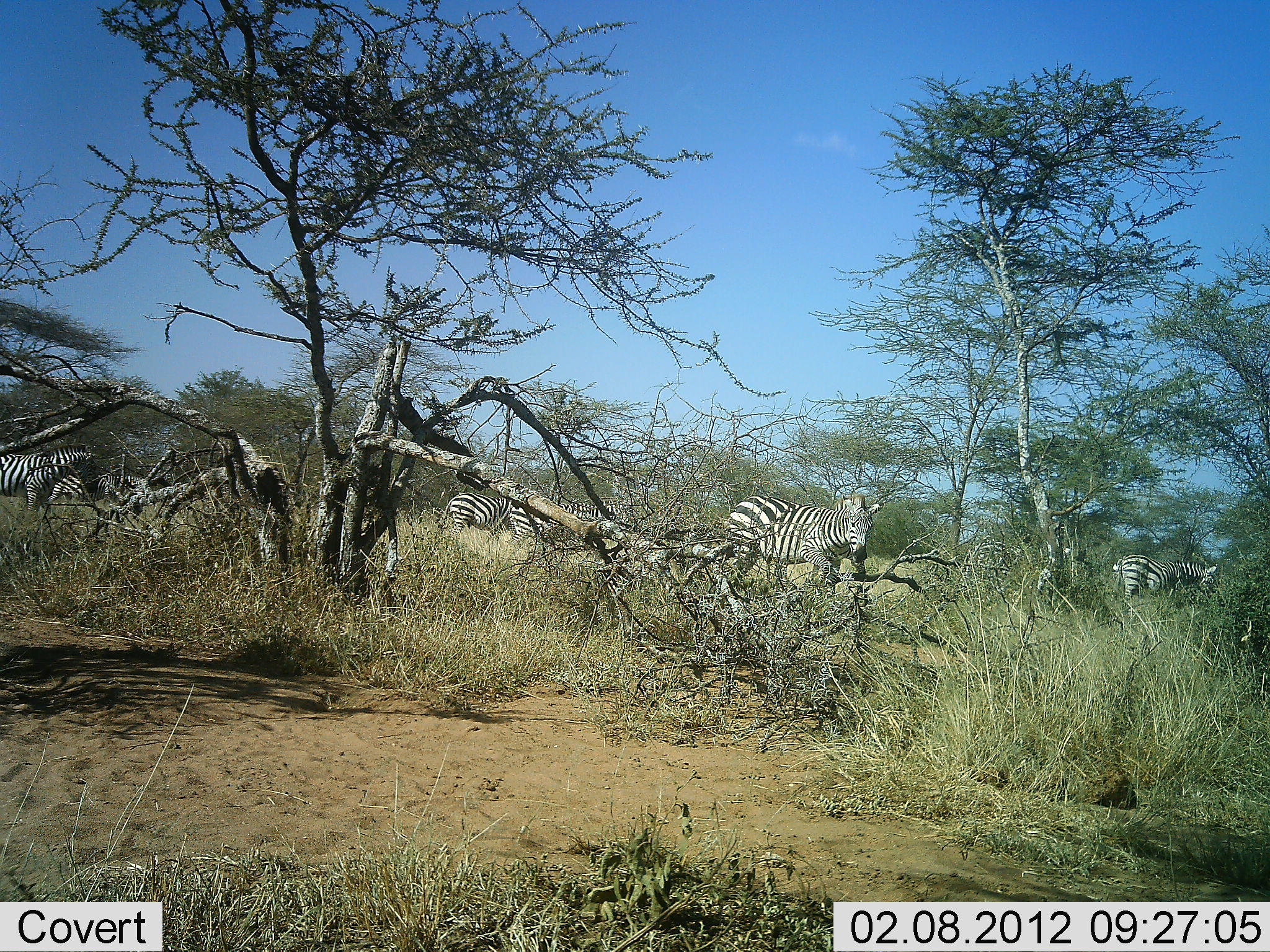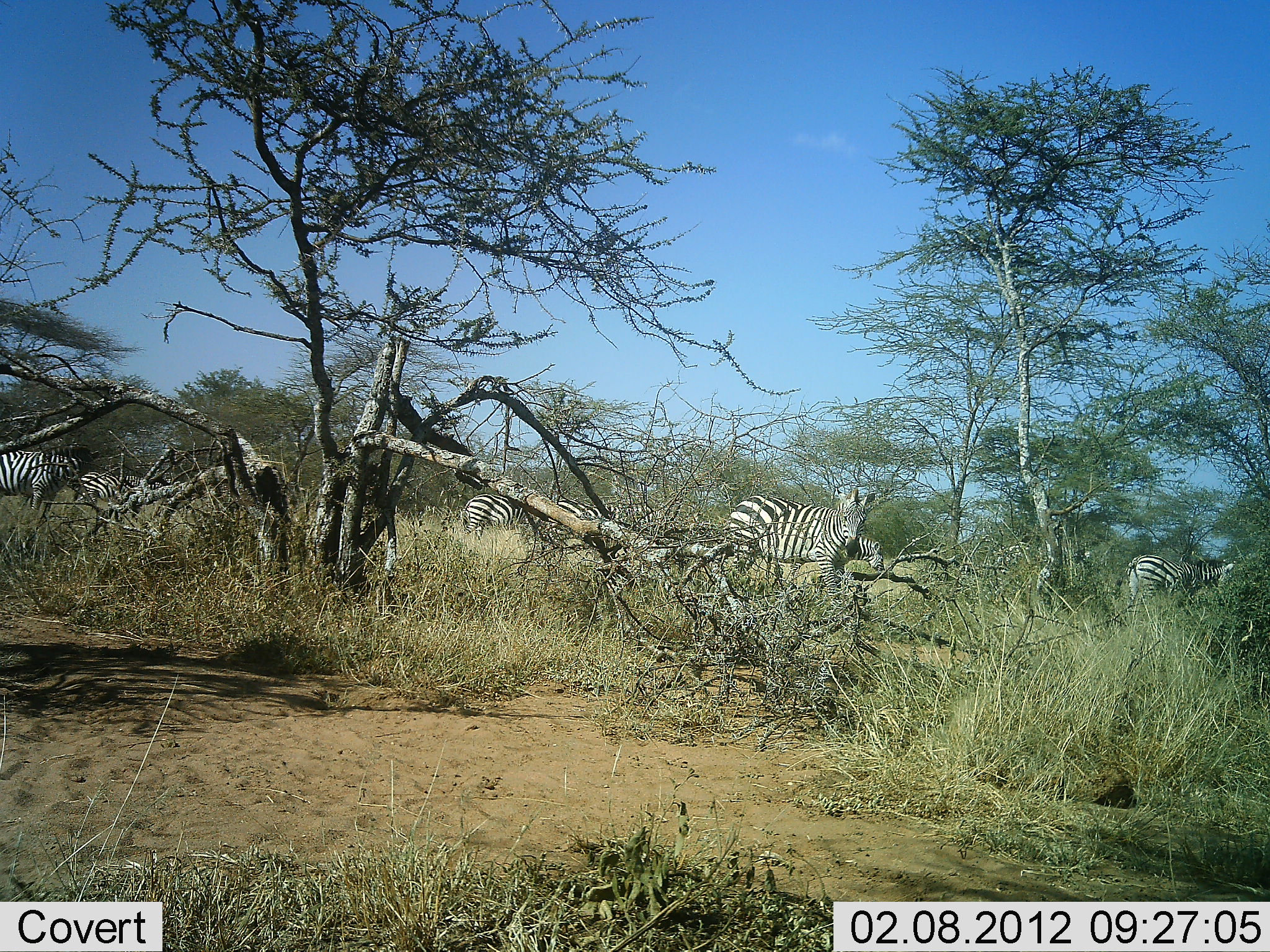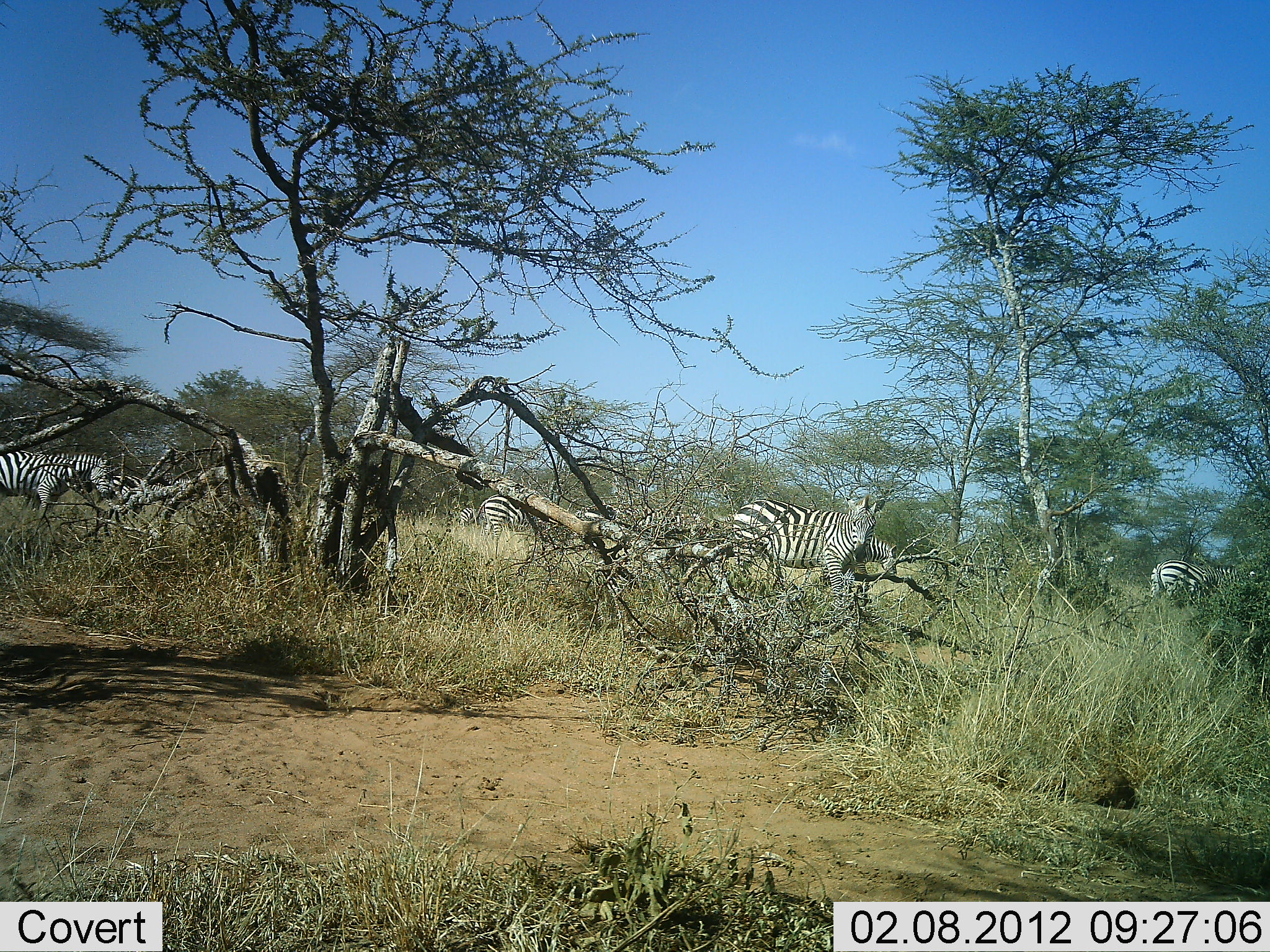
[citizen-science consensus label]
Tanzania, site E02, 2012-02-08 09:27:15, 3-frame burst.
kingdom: Animalia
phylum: Chordata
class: Mammalia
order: Perissodactyla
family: Equidae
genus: Equus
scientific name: Equus quagga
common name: plains zebra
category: zebra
Zebra (plains zebra) (Equus quagga), count 7. Behavior (volunteer vote fractions): standing 35%, resting 0%, moving 71%, interacting 6%. Young present (vote fraction): 0%. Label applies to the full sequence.